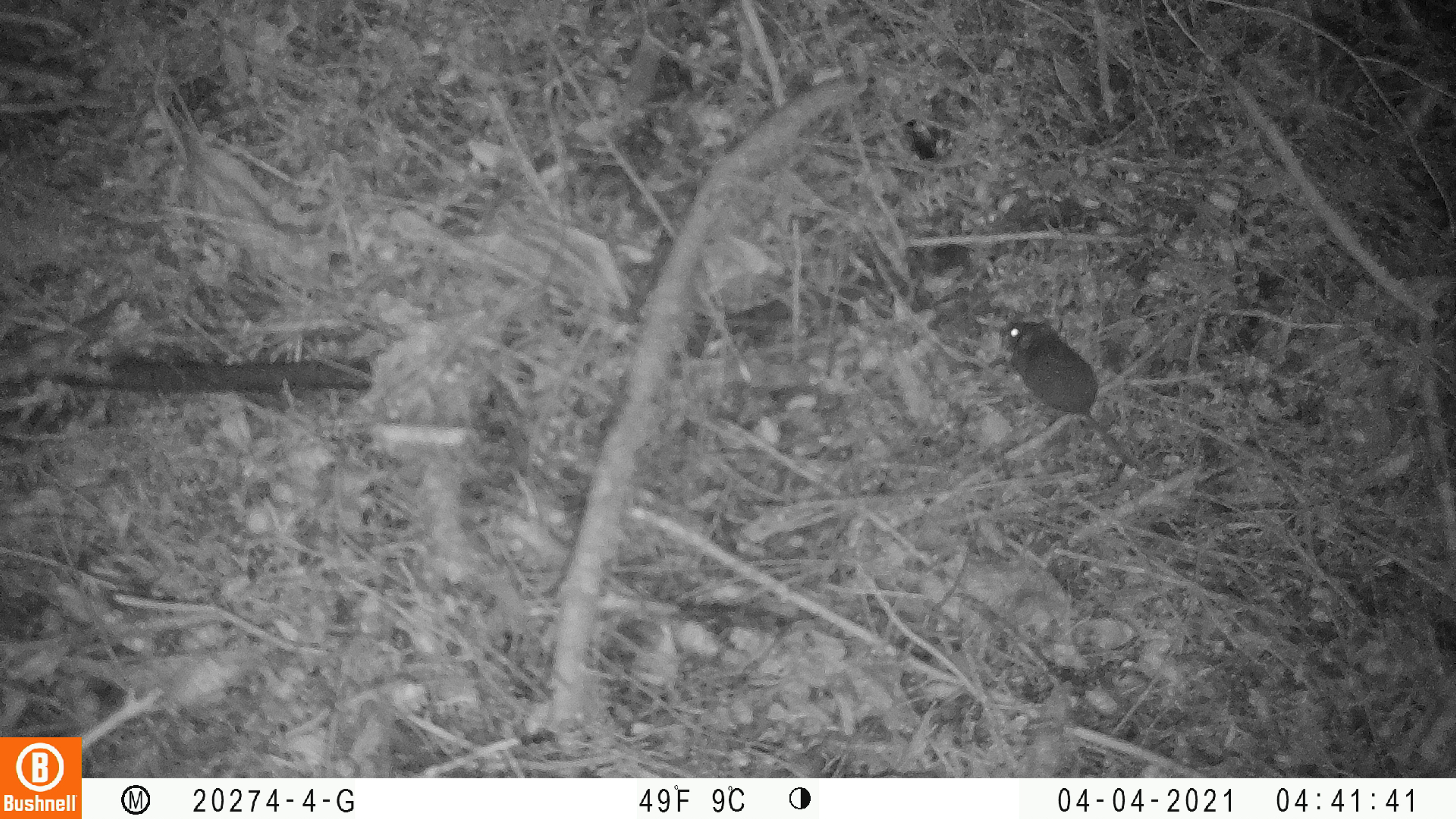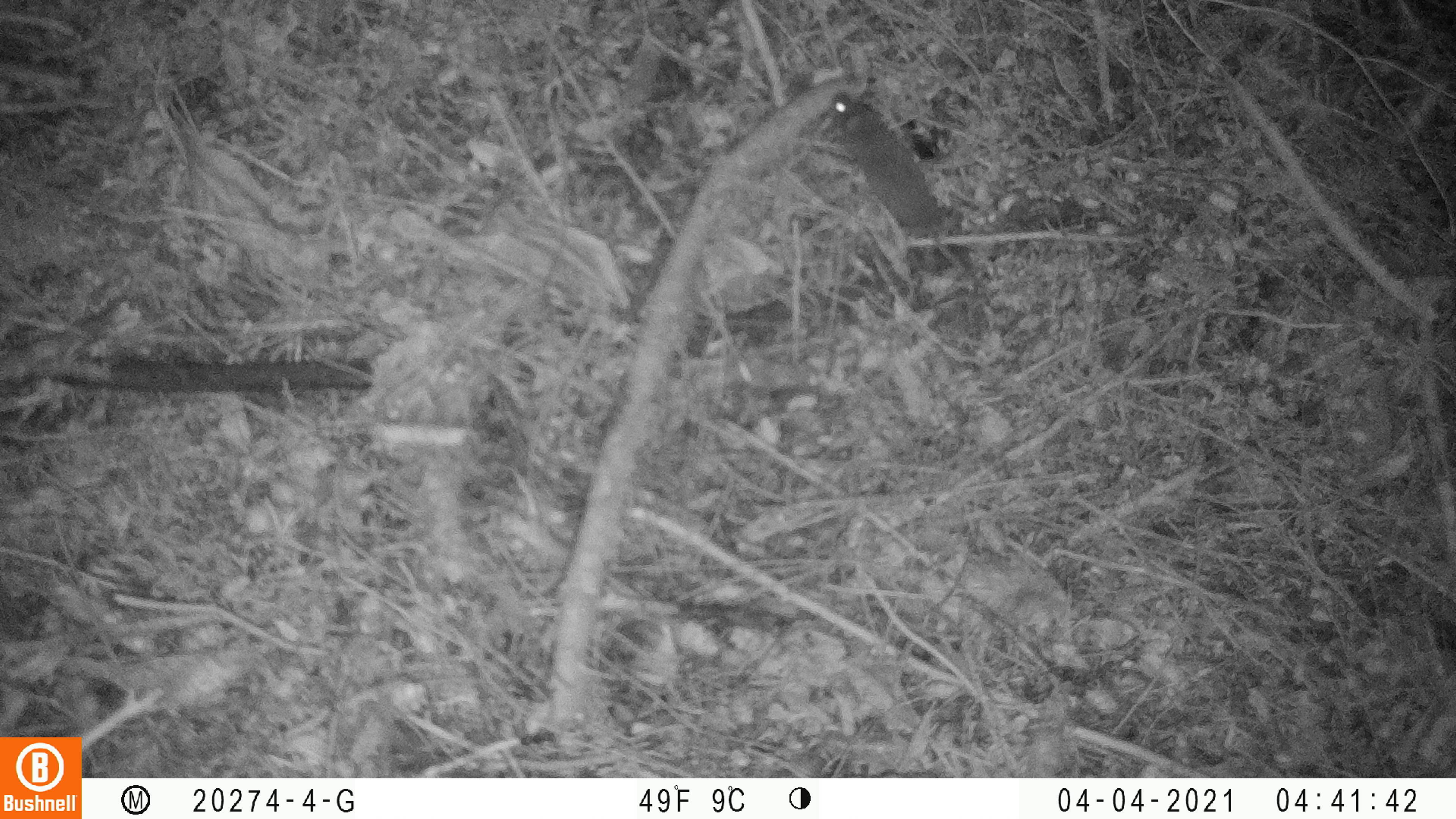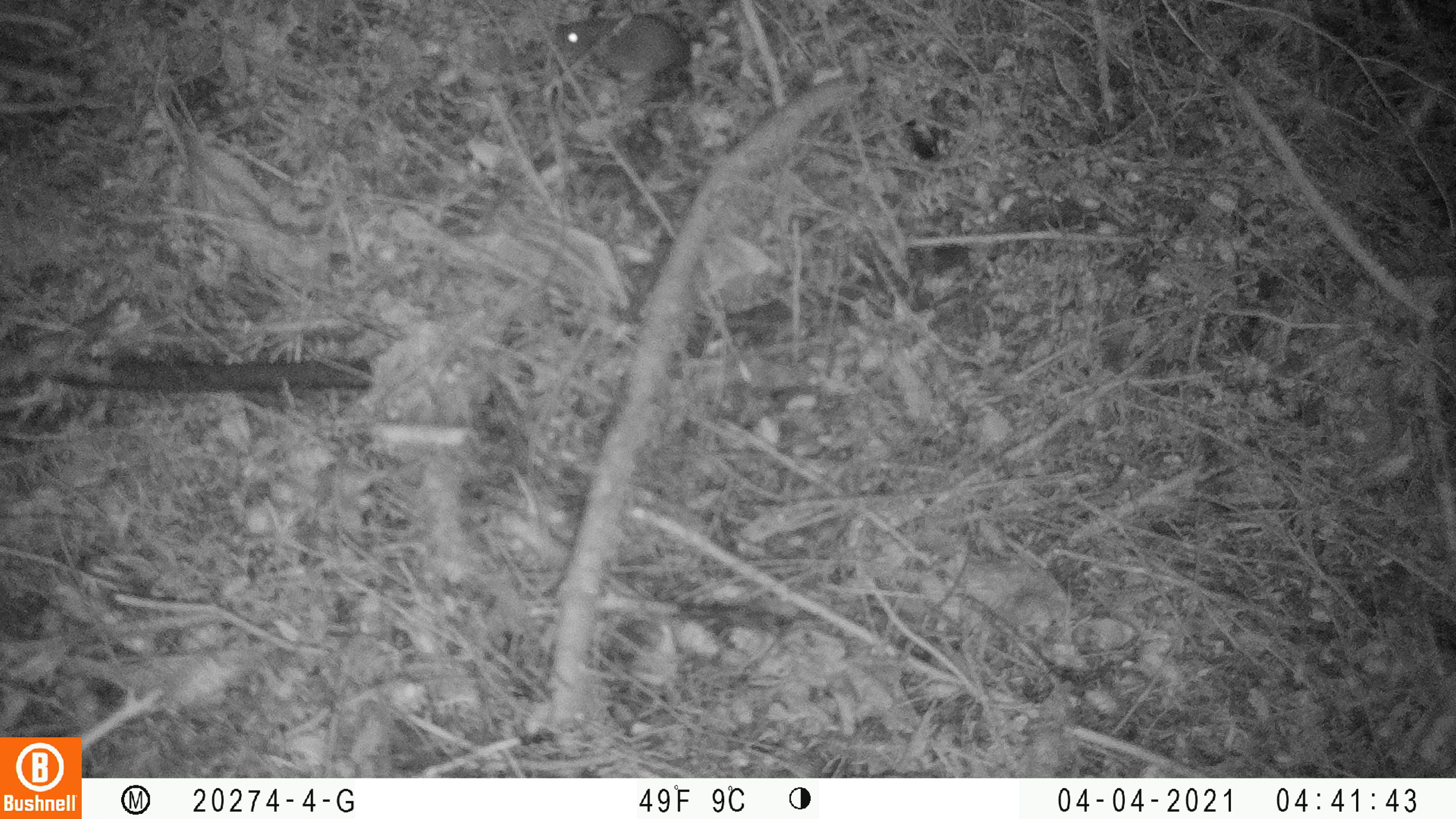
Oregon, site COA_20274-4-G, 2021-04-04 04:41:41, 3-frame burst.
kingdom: Animalia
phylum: Chordata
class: Mammalia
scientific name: Mammalia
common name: small mammal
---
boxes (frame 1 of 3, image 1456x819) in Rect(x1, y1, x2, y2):
small mammal: Rect(1002, 312, 1145, 478)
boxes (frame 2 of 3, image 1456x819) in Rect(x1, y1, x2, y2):
small mammal: Rect(825, 91, 972, 275)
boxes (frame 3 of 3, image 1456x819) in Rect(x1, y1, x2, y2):
small mammal: Rect(548, 12, 744, 91)